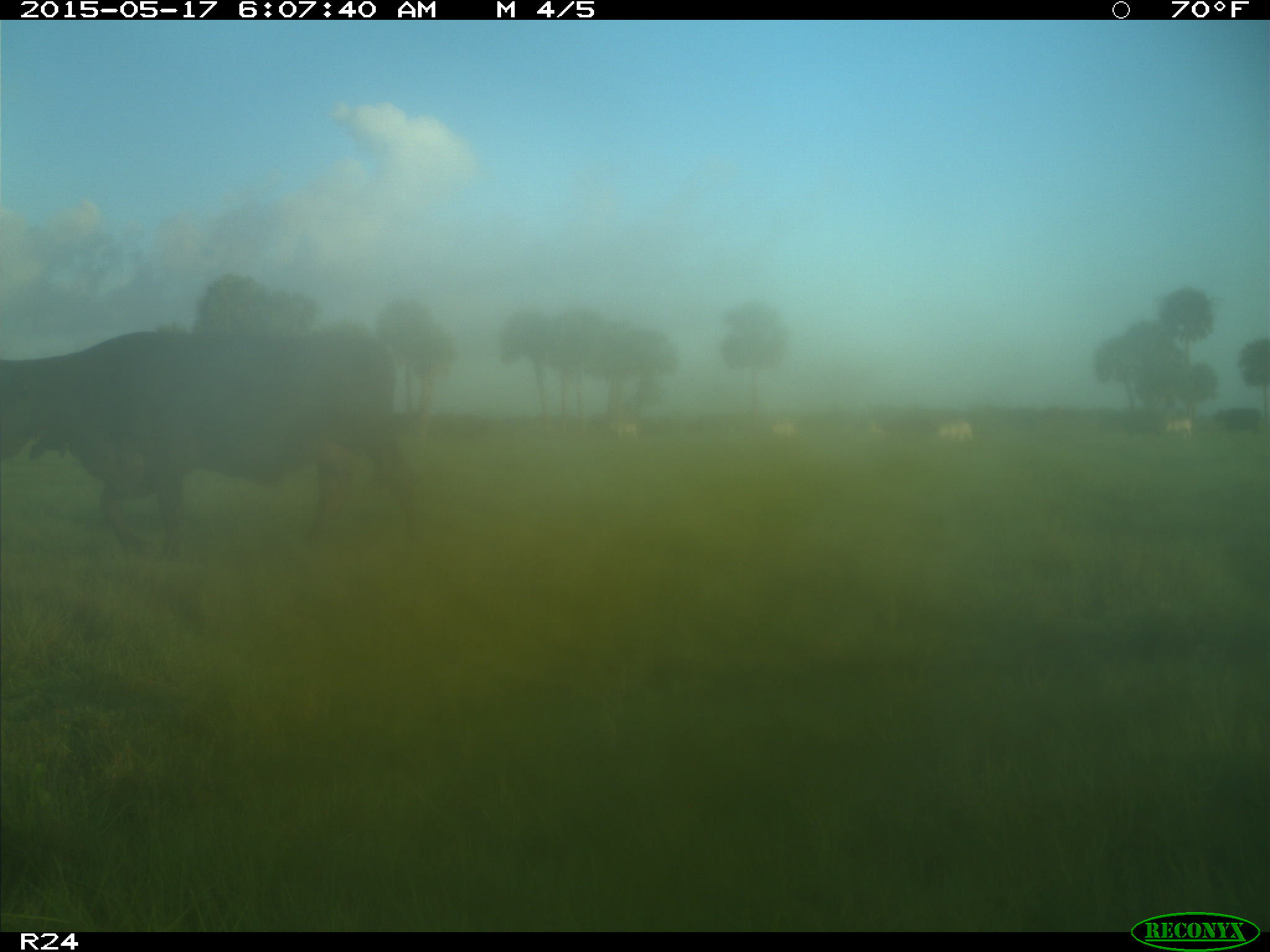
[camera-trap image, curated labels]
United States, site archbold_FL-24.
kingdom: Animalia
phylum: Chordata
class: Mammalia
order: Artiodactyla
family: Bovidae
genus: Bos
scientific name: Bos taurus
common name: domestic cow